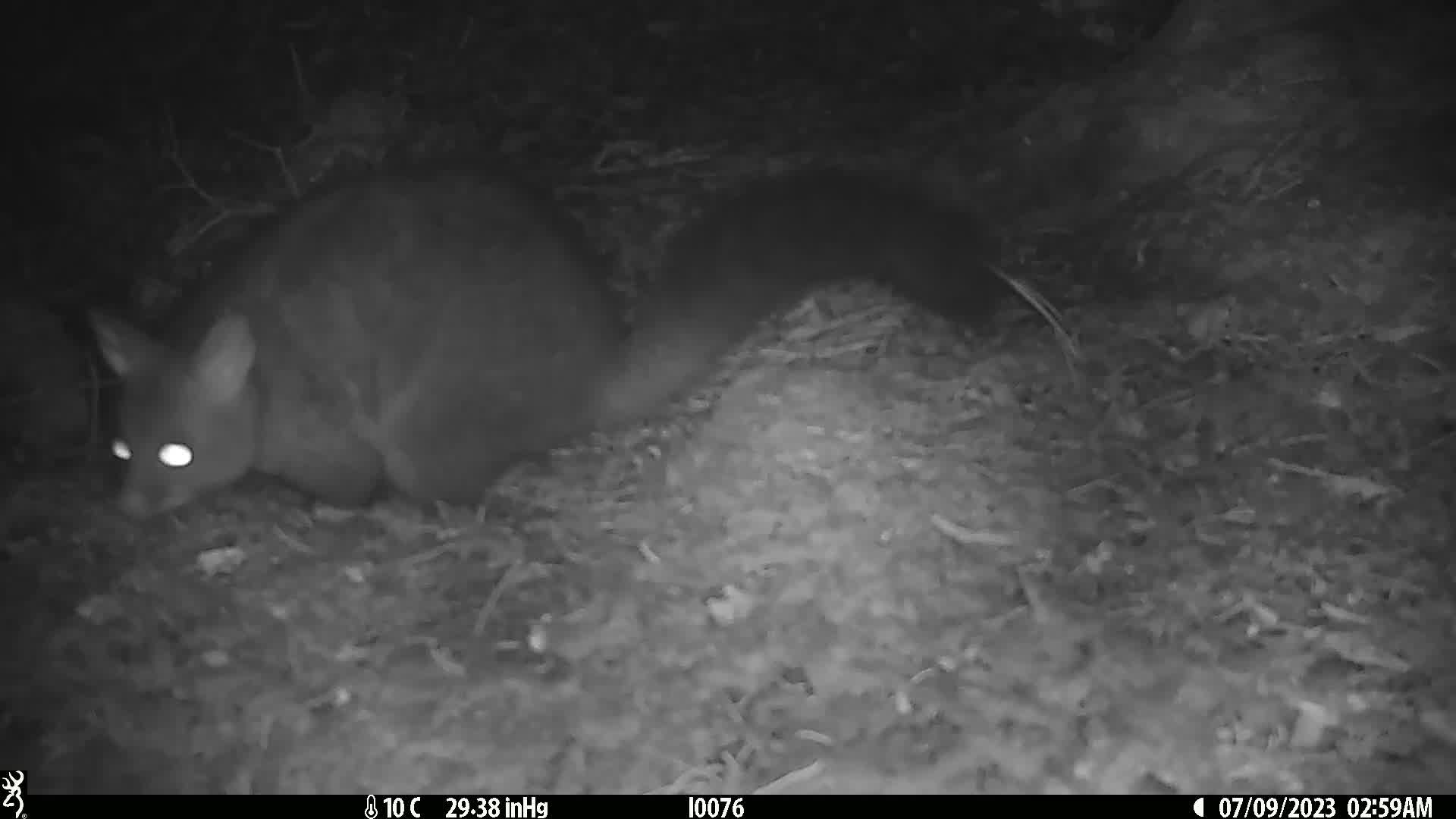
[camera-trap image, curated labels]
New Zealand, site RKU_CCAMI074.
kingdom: Animalia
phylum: Chordata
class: Mammalia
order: Diprotodontia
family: Phalangeridae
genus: Trichosurus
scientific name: Trichosurus vulpecula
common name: common brushtail possum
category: possum